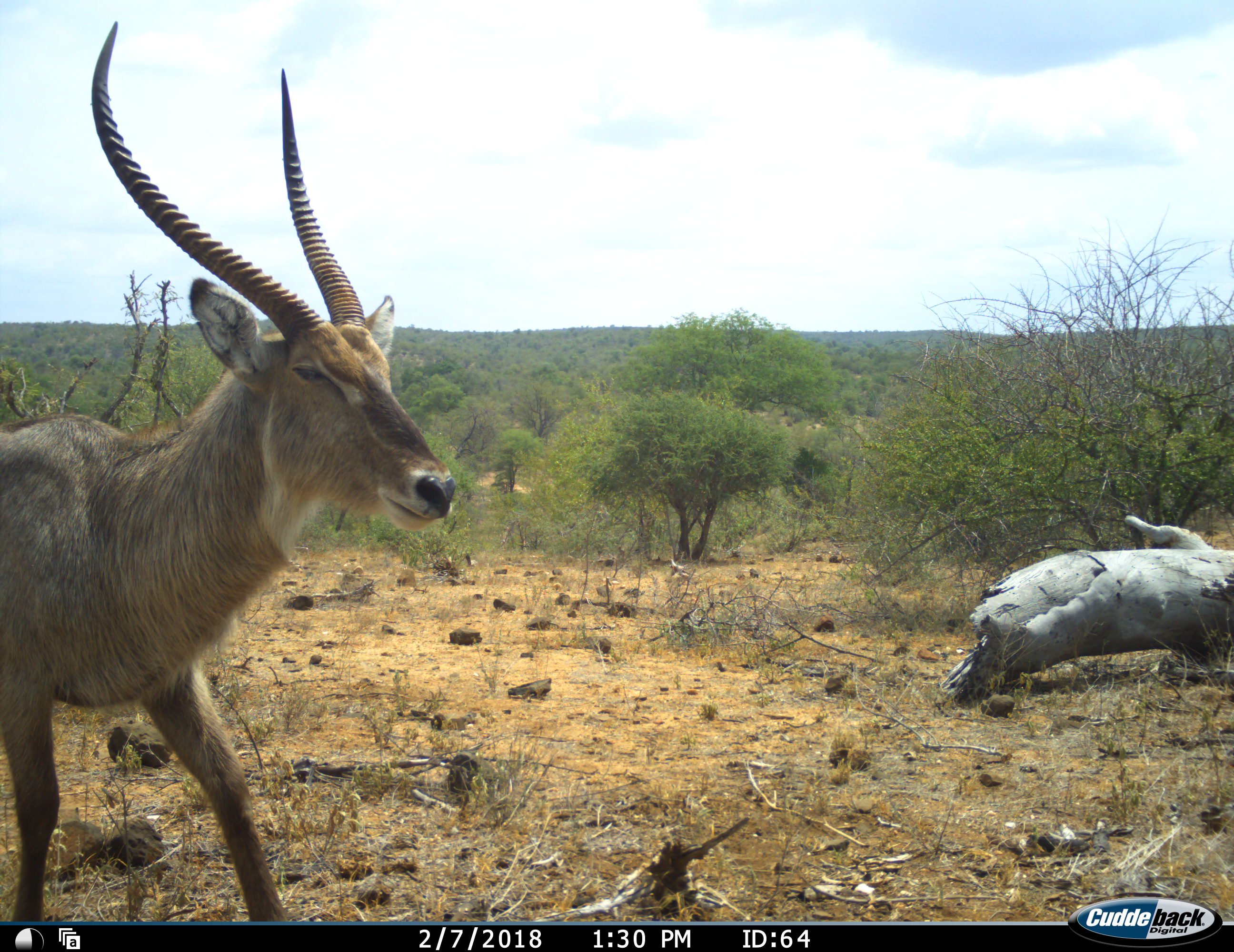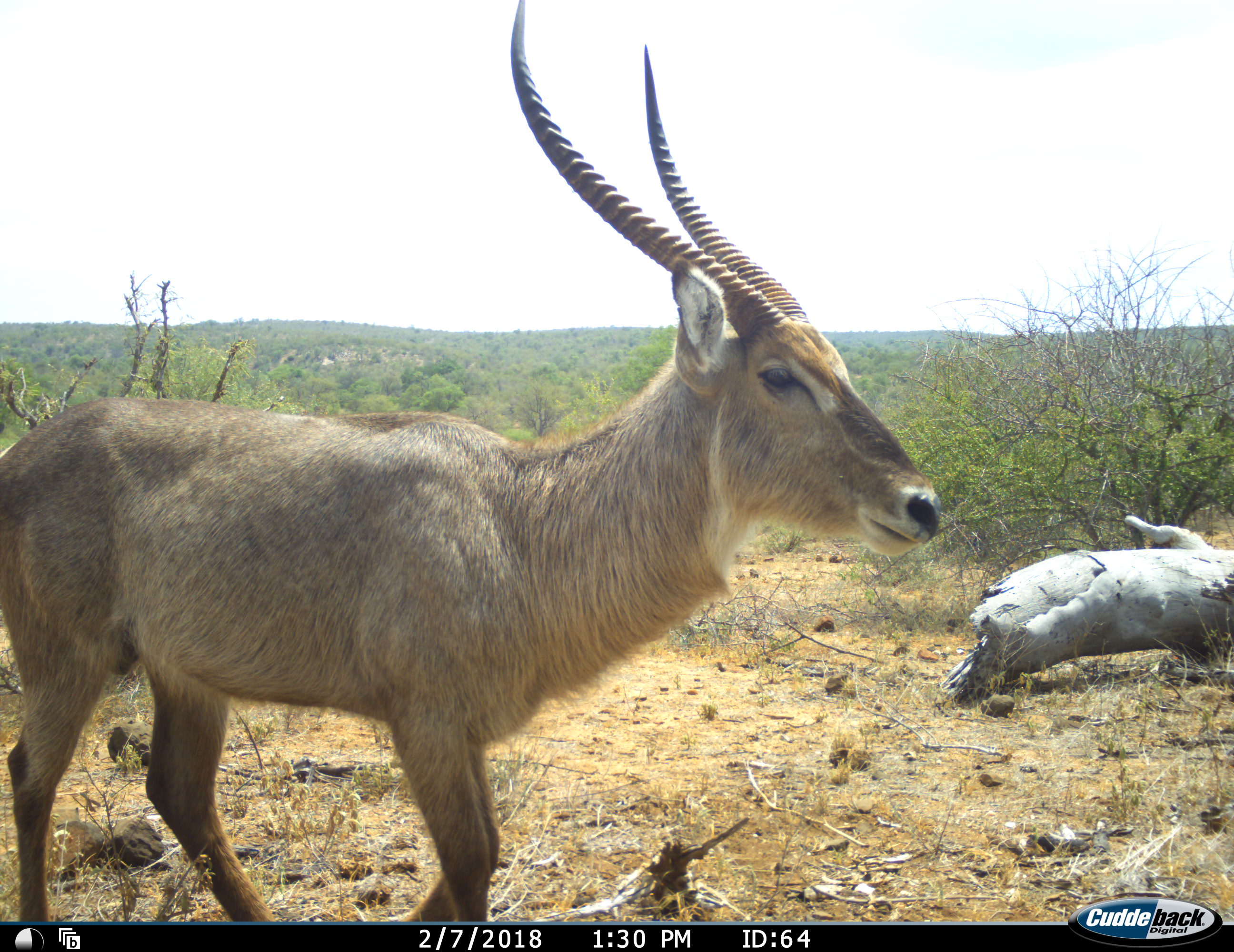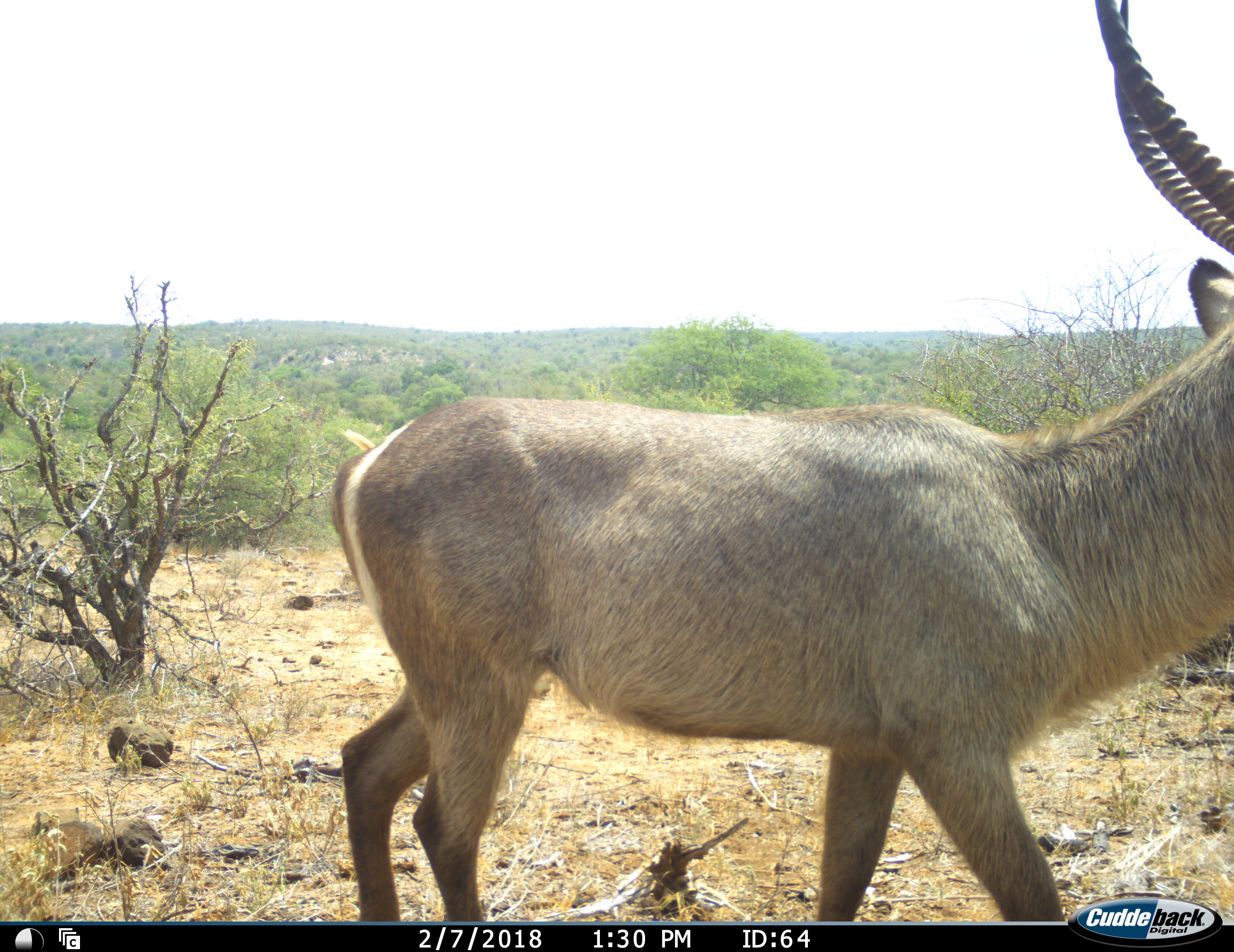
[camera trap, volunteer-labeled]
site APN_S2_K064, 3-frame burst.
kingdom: Animalia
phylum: Chordata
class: Mammalia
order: Artiodactyla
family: Bovidae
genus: Kobus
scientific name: Kobus ellipsiprymnus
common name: waterbuck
Waterbuck (Kobus ellipsiprymnus), count 1. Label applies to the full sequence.